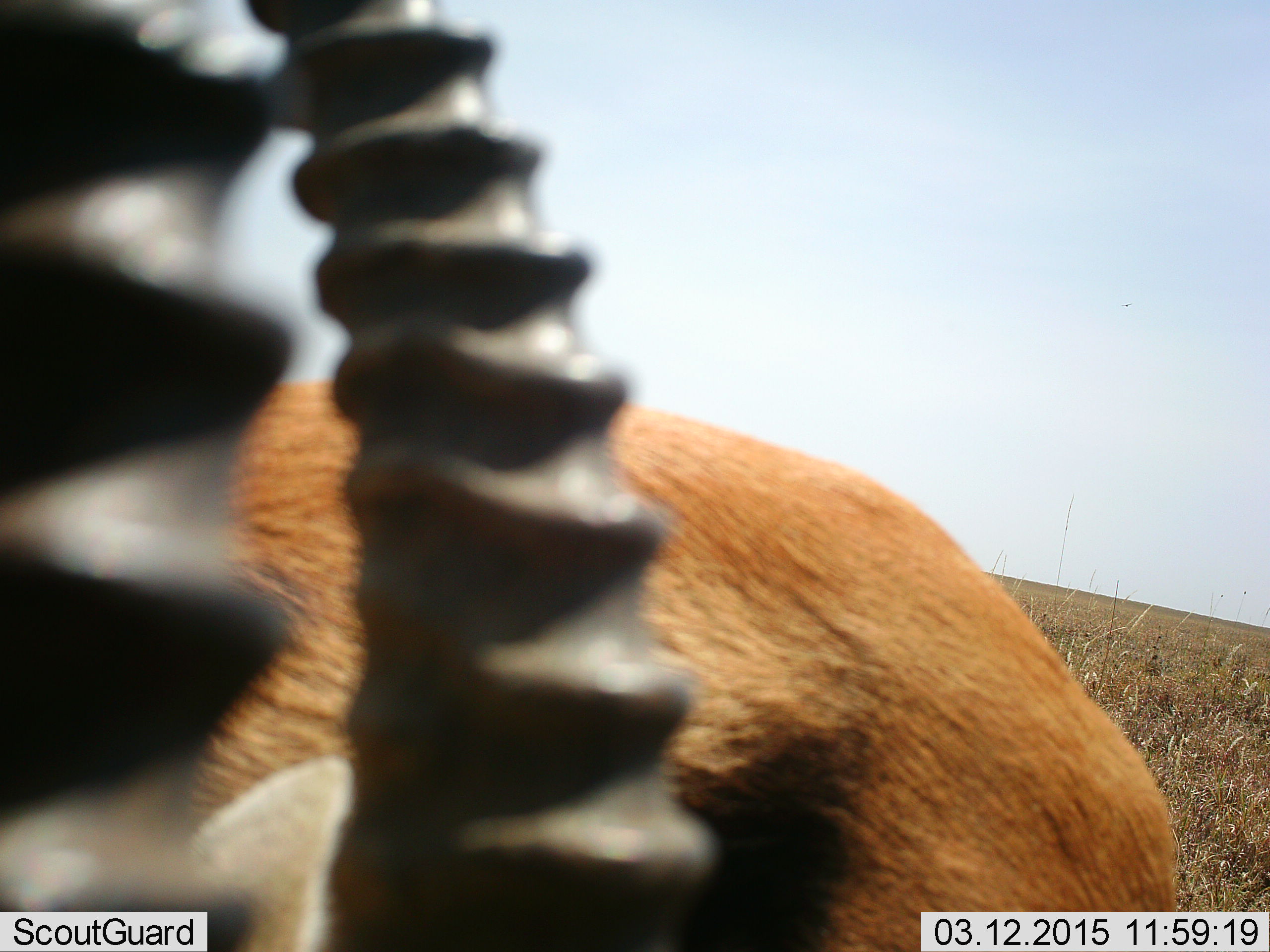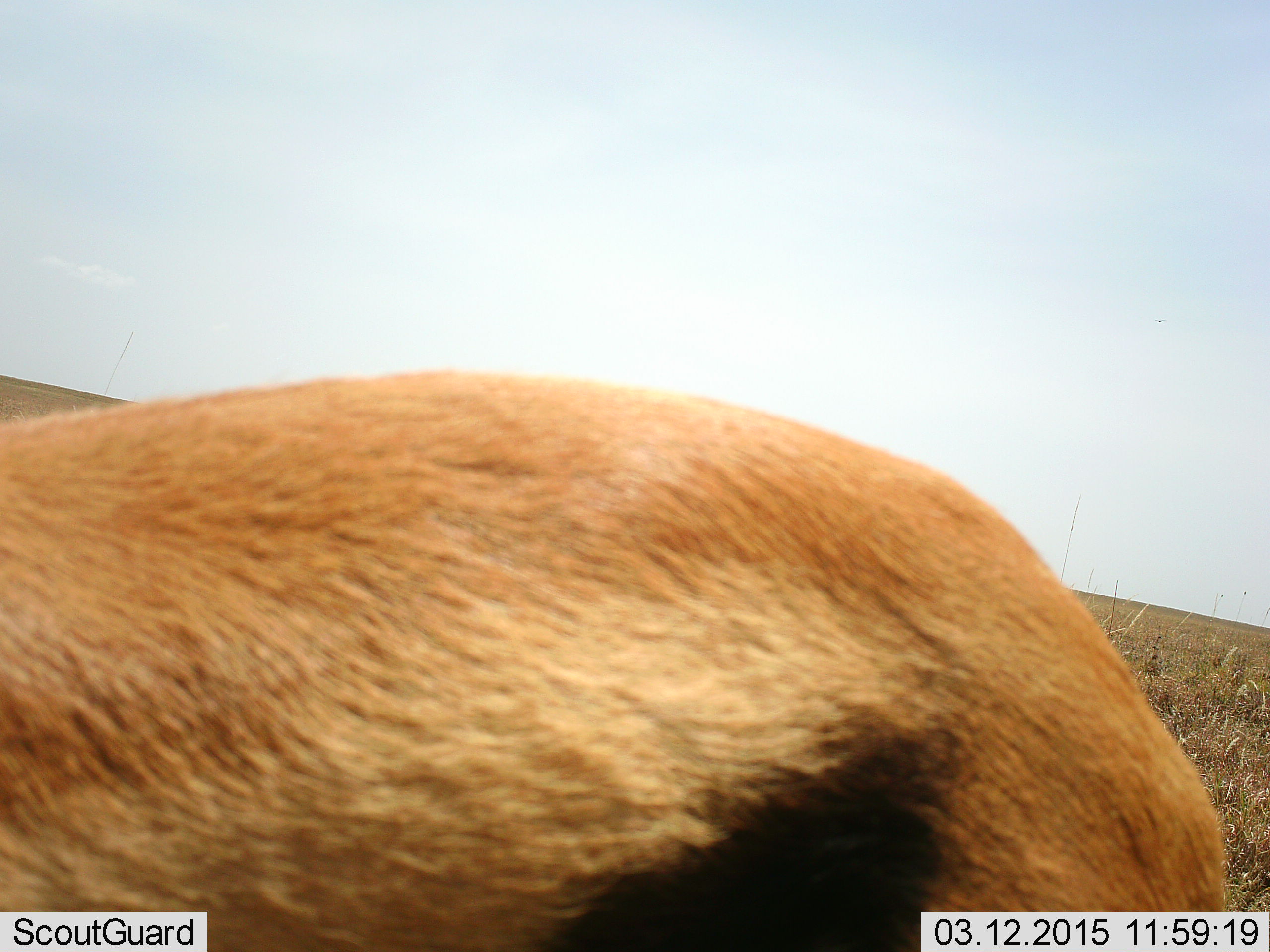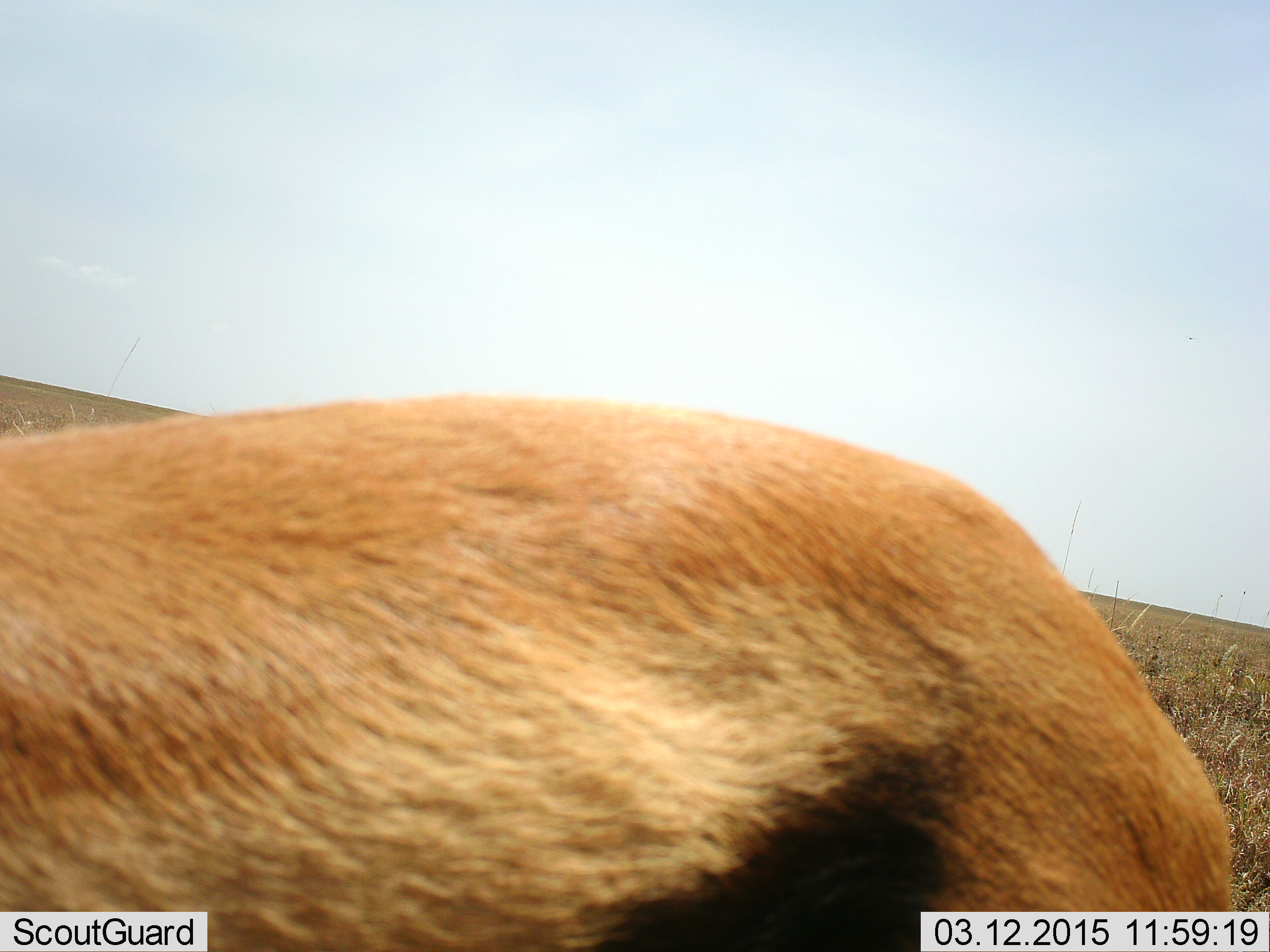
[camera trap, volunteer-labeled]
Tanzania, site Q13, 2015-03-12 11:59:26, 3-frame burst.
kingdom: Animalia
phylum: Chordata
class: Mammalia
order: Artiodactyla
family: Bovidae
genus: Eudorcas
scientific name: Eudorcas thomsonii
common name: thomson's gazelle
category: gazellethomsons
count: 1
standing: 90%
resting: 0%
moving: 20%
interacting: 0%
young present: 0%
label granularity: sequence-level